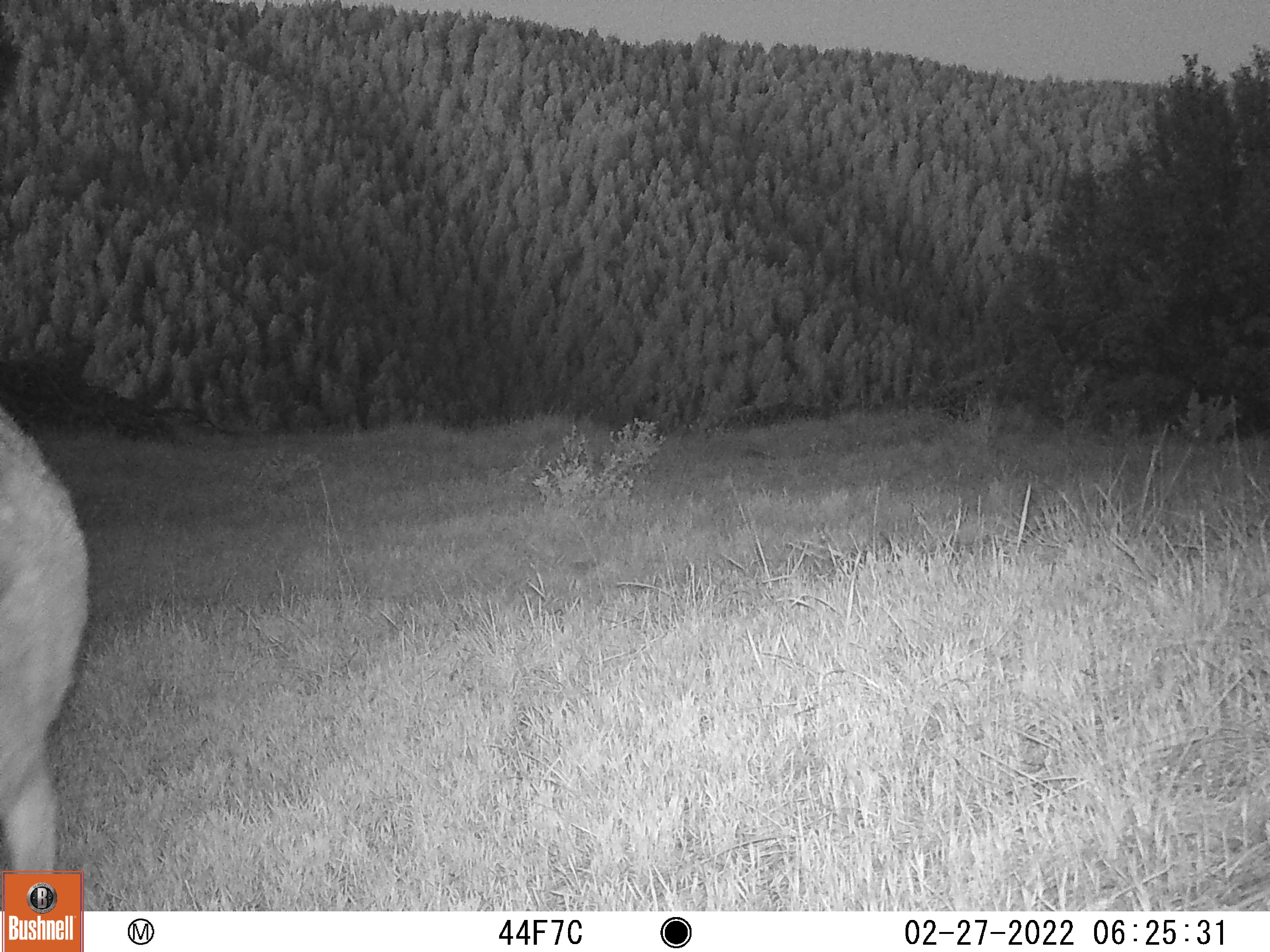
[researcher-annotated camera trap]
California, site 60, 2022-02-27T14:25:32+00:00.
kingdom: Animalia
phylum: Chordata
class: Mammalia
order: Artiodactyla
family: Cervidae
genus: Odocoileus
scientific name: Odocoileus hemionus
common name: mule deer